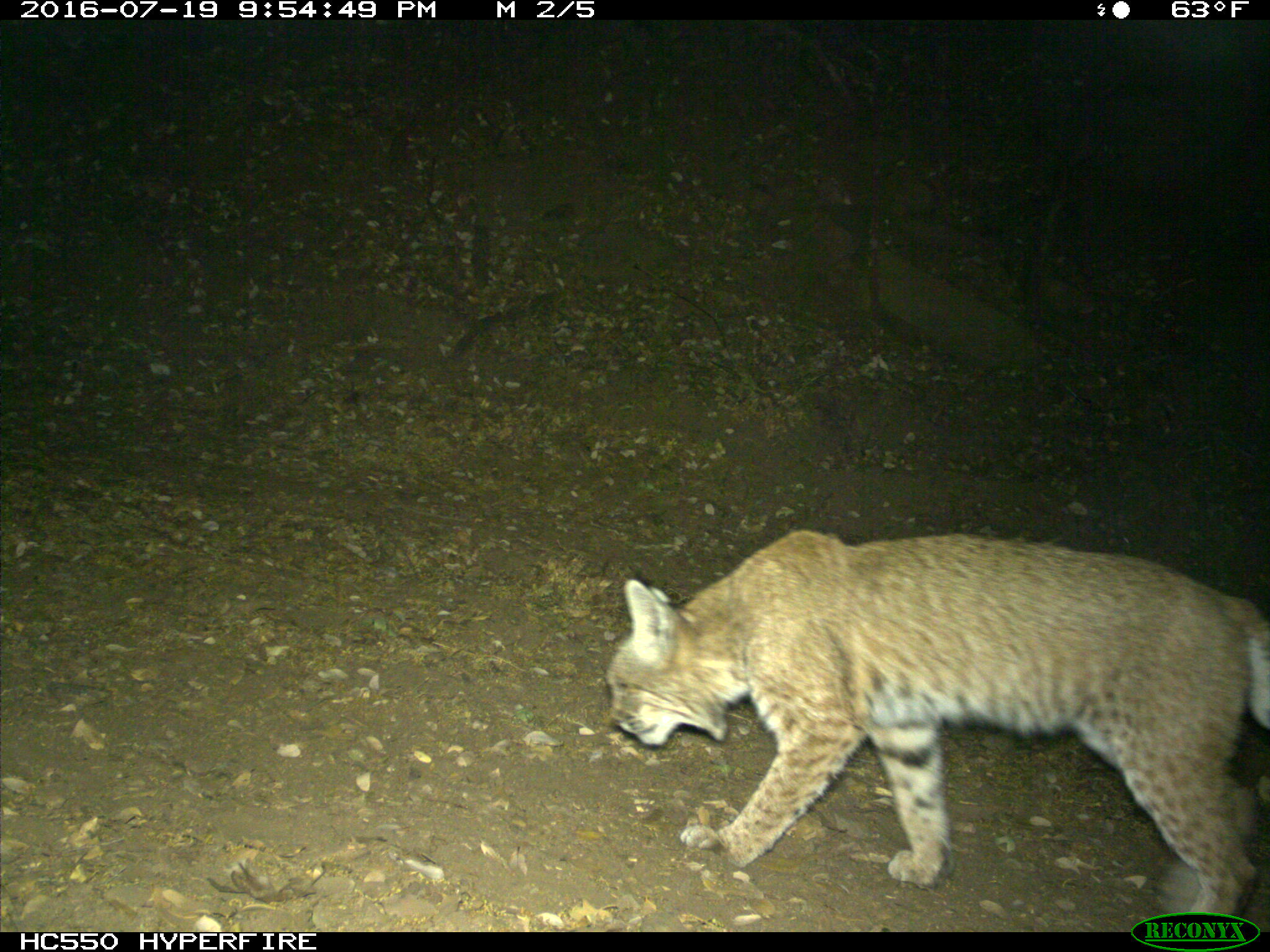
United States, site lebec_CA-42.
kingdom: Animalia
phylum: Chordata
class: Mammalia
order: Carnivora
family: Felidae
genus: Lynx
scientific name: Lynx rufus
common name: bobcat